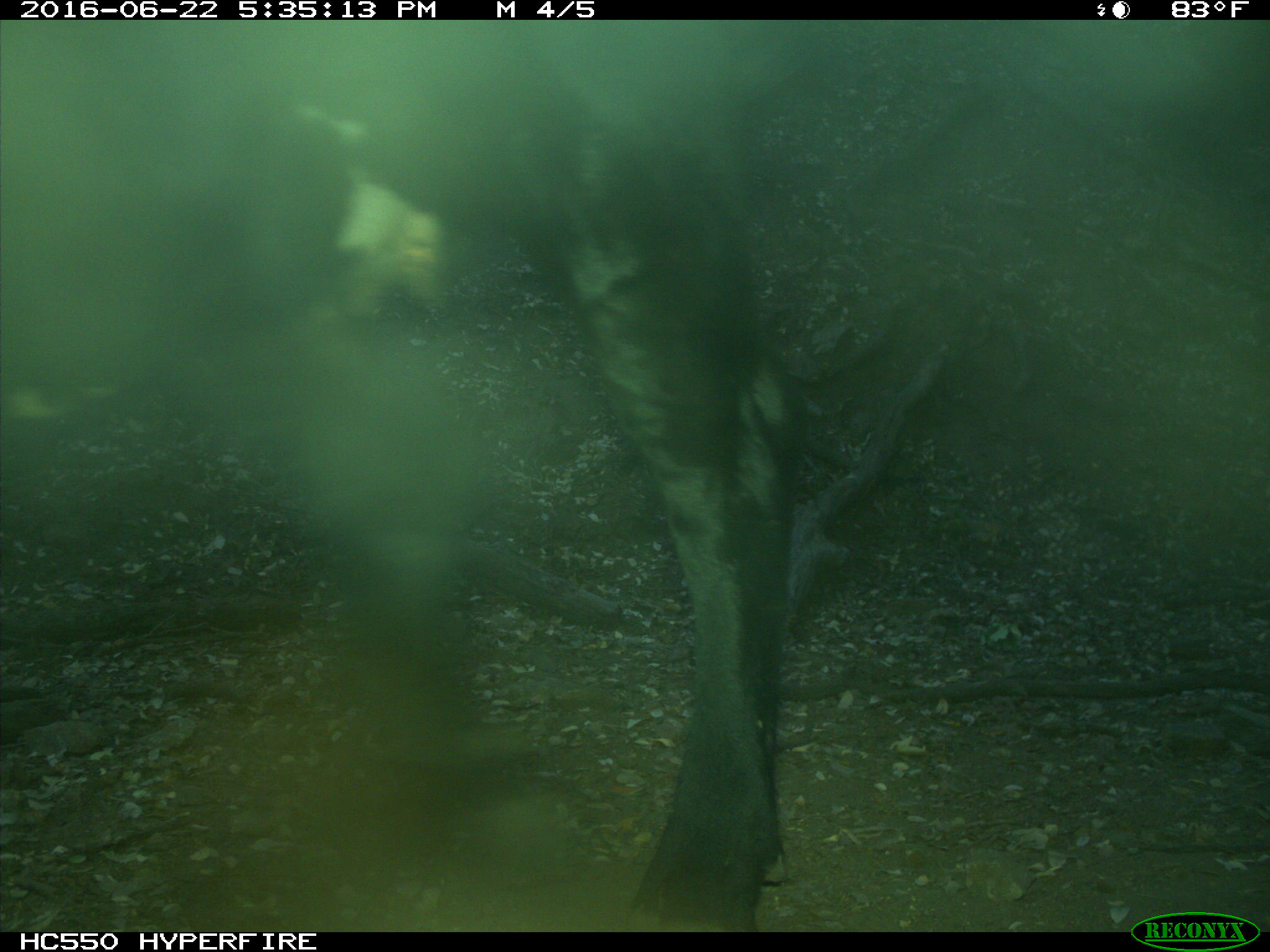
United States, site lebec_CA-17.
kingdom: Animalia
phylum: Chordata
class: Mammalia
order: Artiodactyla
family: Bovidae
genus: Bos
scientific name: Bos taurus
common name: domestic cow